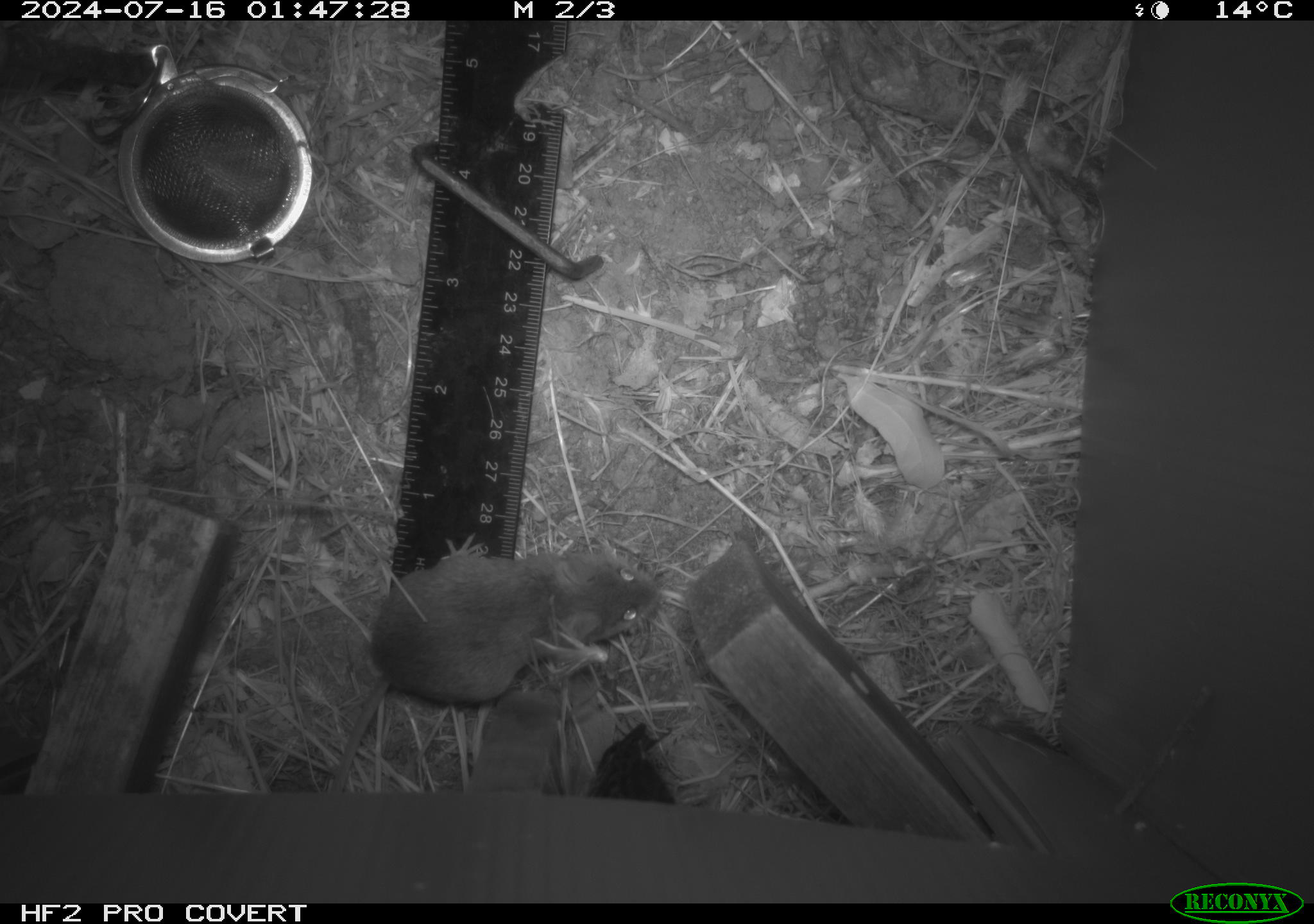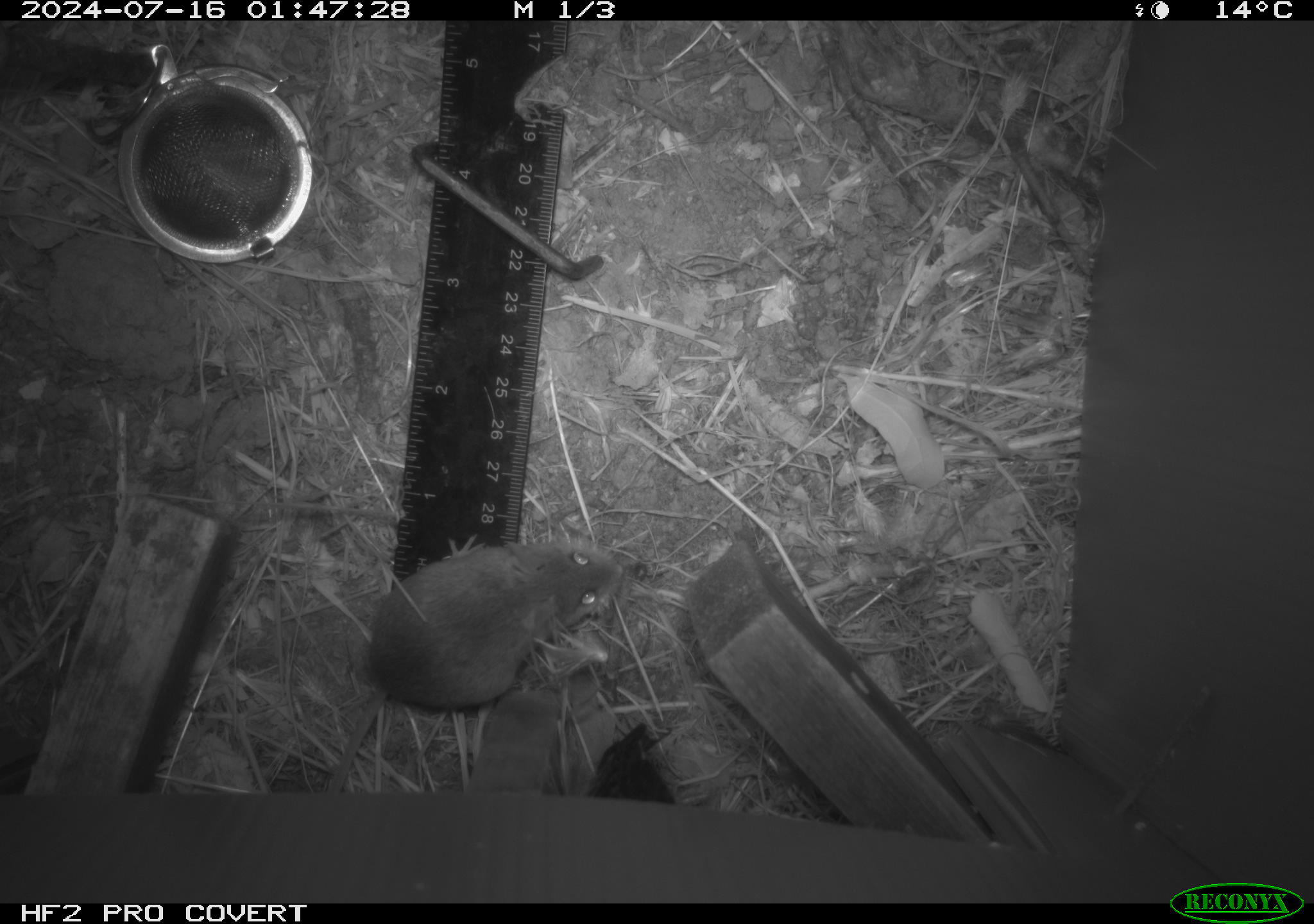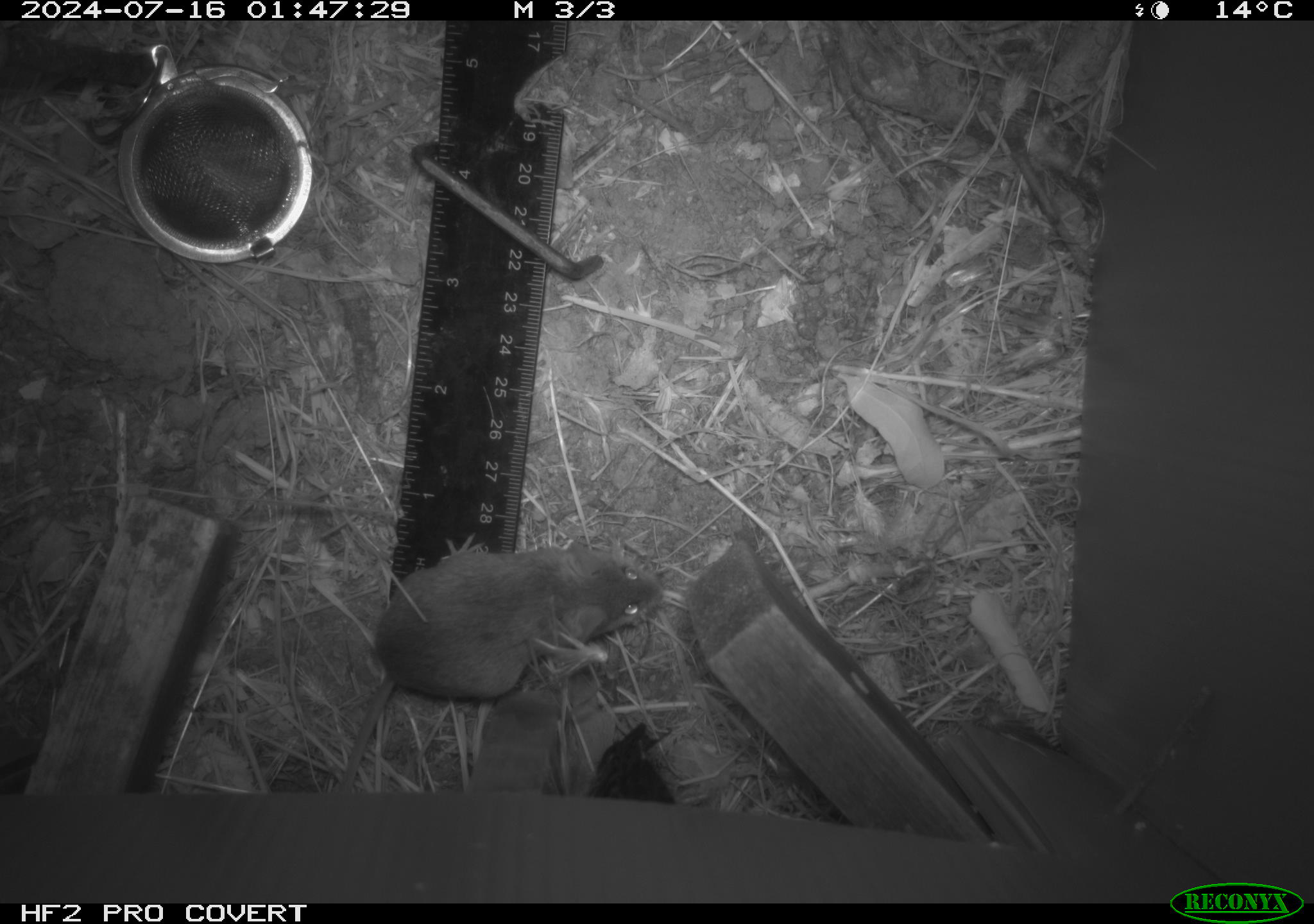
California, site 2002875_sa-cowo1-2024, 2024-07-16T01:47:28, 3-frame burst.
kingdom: Animalia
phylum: Chordata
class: Mammalia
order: Rodentia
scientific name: Rodentia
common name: mouse species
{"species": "mouse species (Rodentia)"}